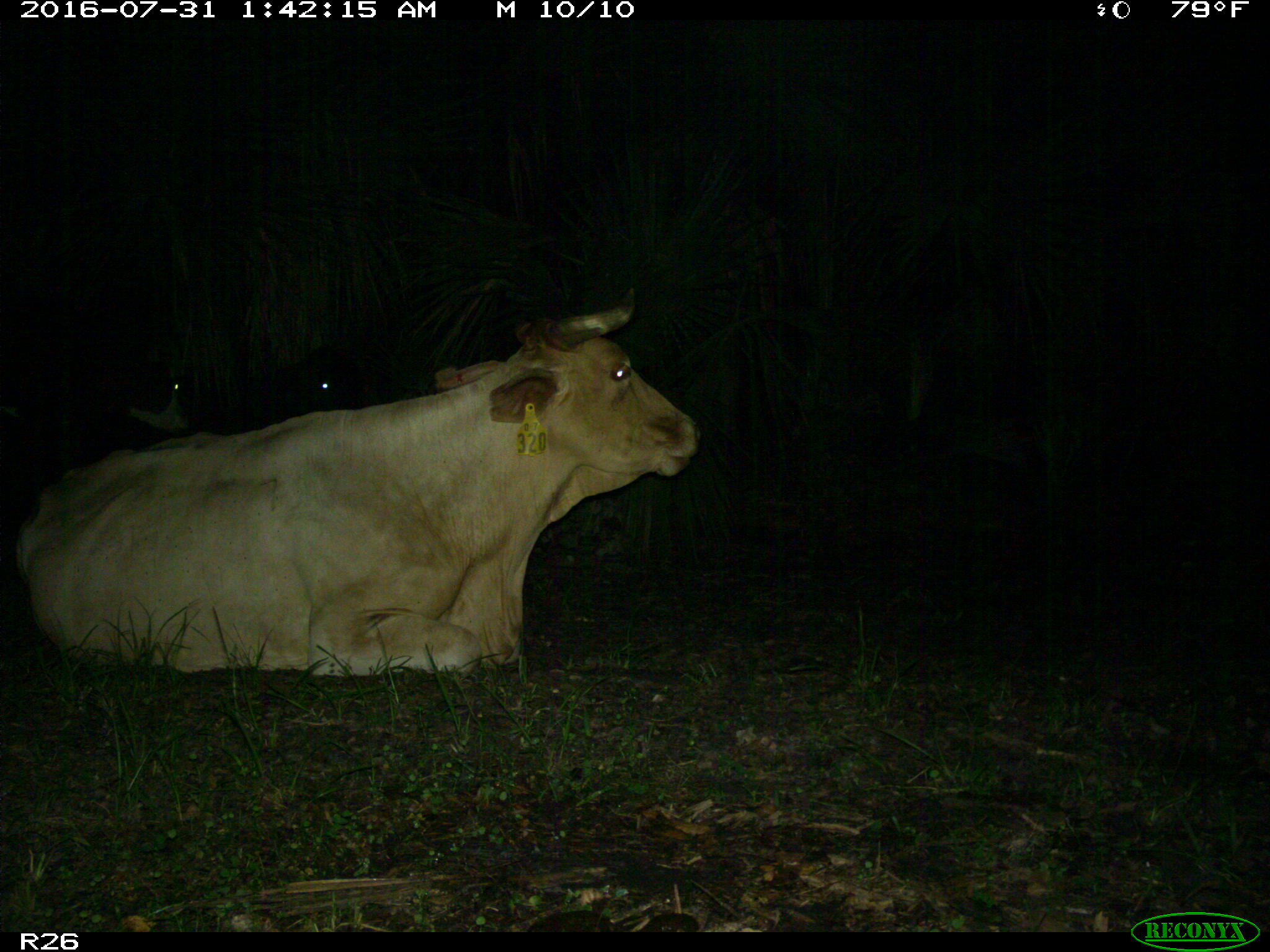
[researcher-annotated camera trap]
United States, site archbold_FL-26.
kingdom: Animalia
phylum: Chordata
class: Mammalia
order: Artiodactyla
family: Bovidae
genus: Bos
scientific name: Bos taurus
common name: domestic cow